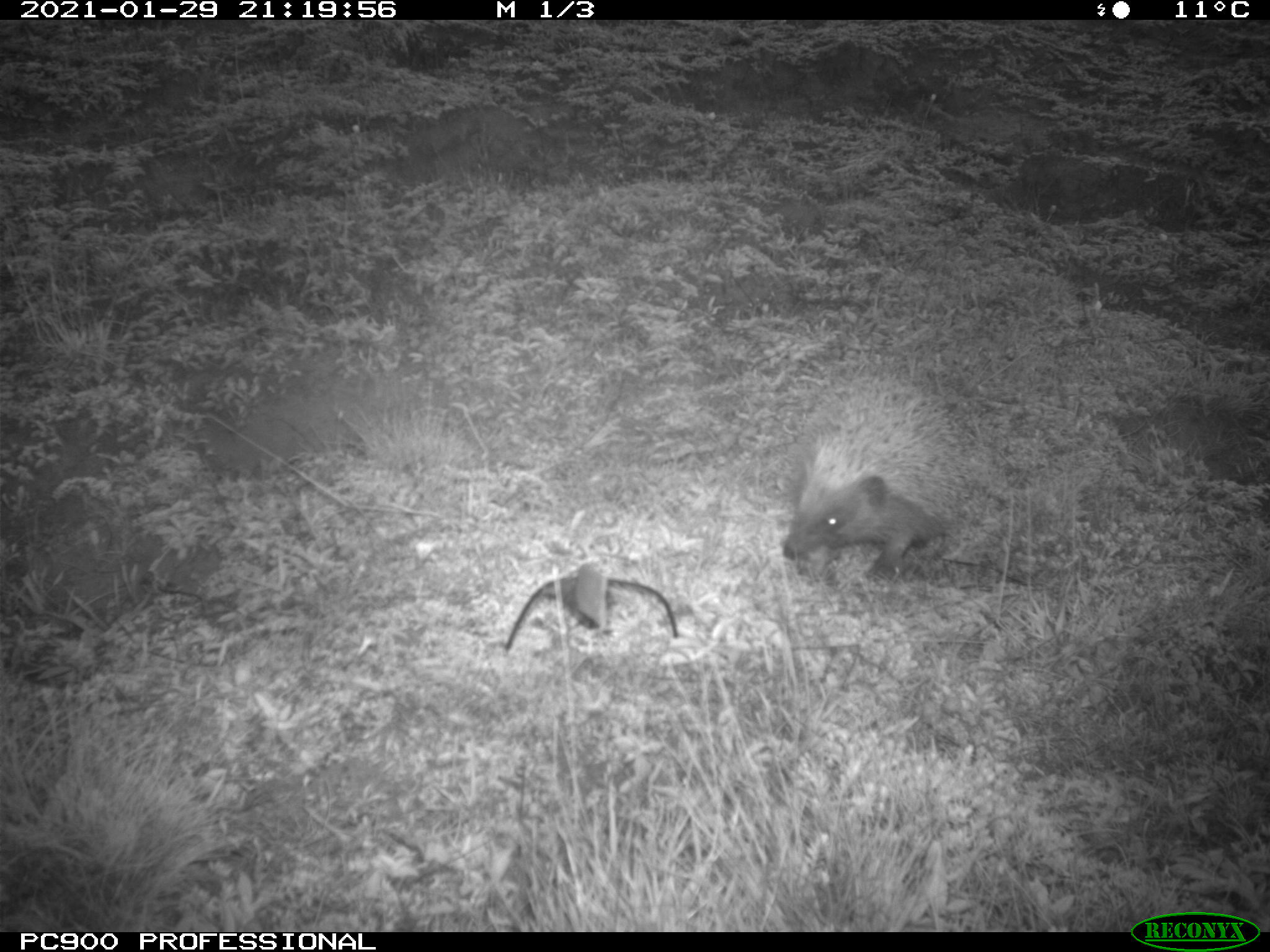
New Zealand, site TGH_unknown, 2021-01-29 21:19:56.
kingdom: Animalia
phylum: Chordata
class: Mammalia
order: Eulipotyphla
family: Erinaceidae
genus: Erinaceus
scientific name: Erinaceus europaeus europaeus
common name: european hedgehog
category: hedgehog